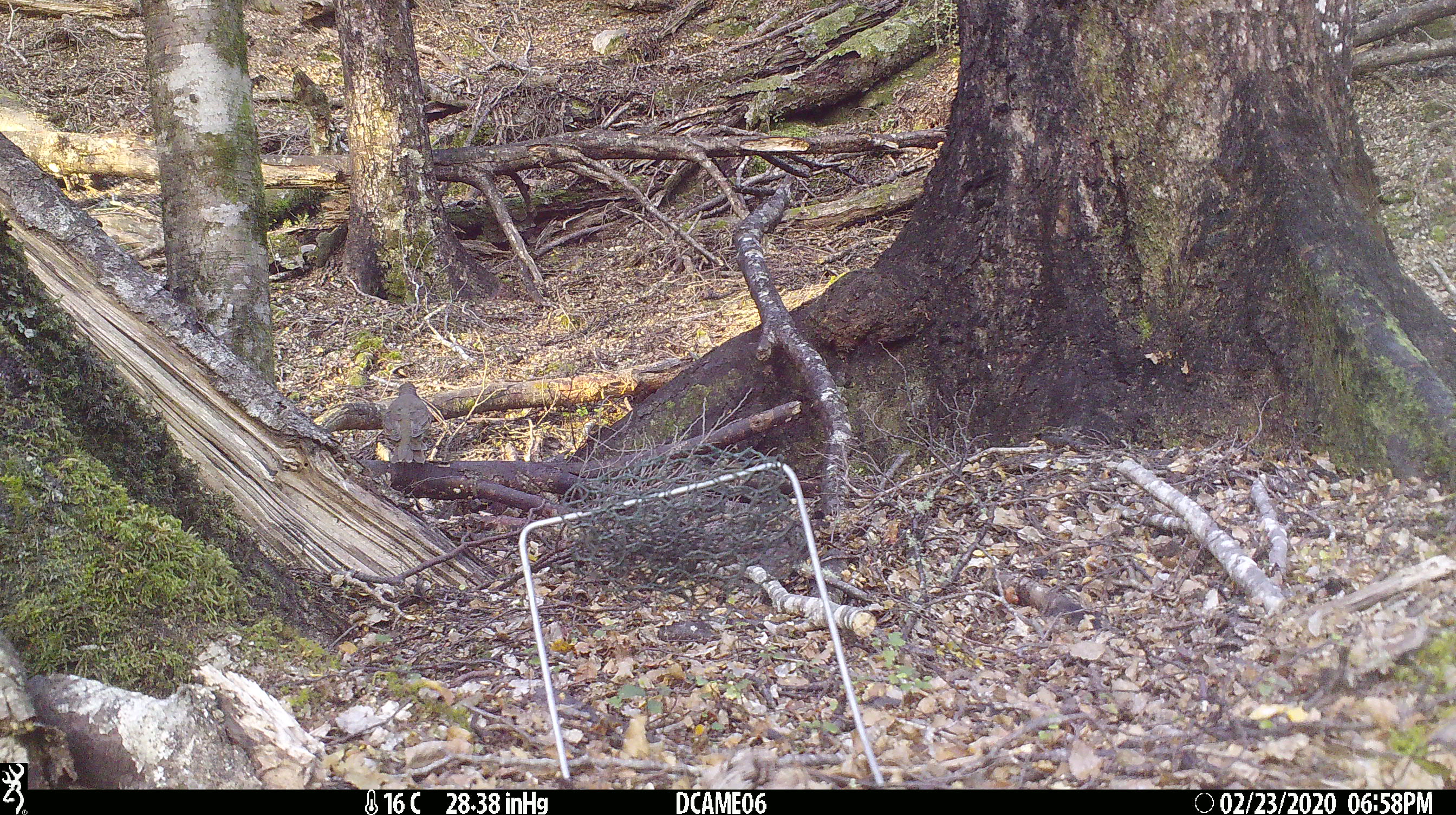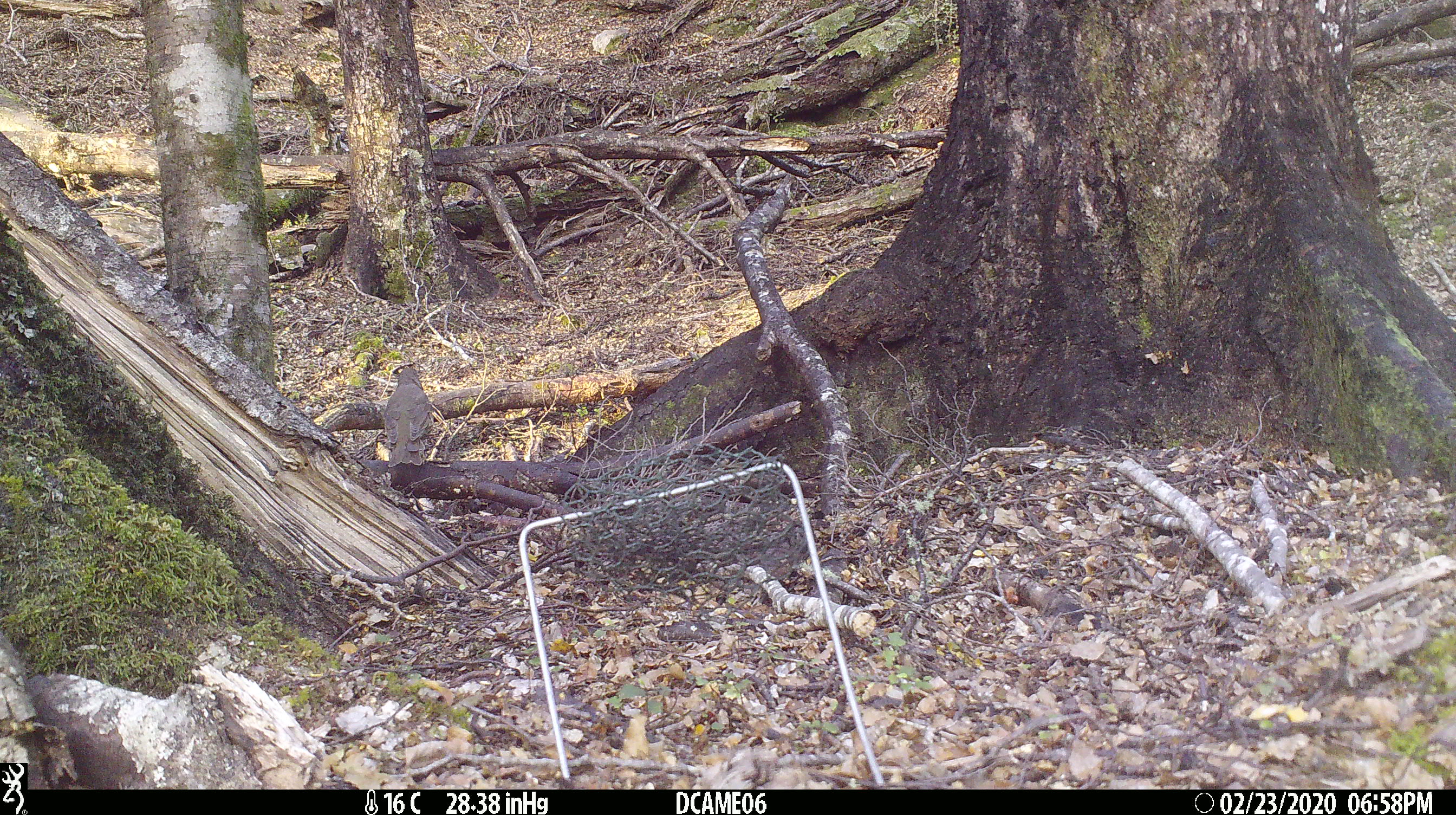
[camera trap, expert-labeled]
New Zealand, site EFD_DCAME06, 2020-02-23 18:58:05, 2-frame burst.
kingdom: Animalia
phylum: Chordata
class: Aves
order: Passeriformes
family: Turdidae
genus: Turdus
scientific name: Turdus philomelos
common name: song thrush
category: thrush